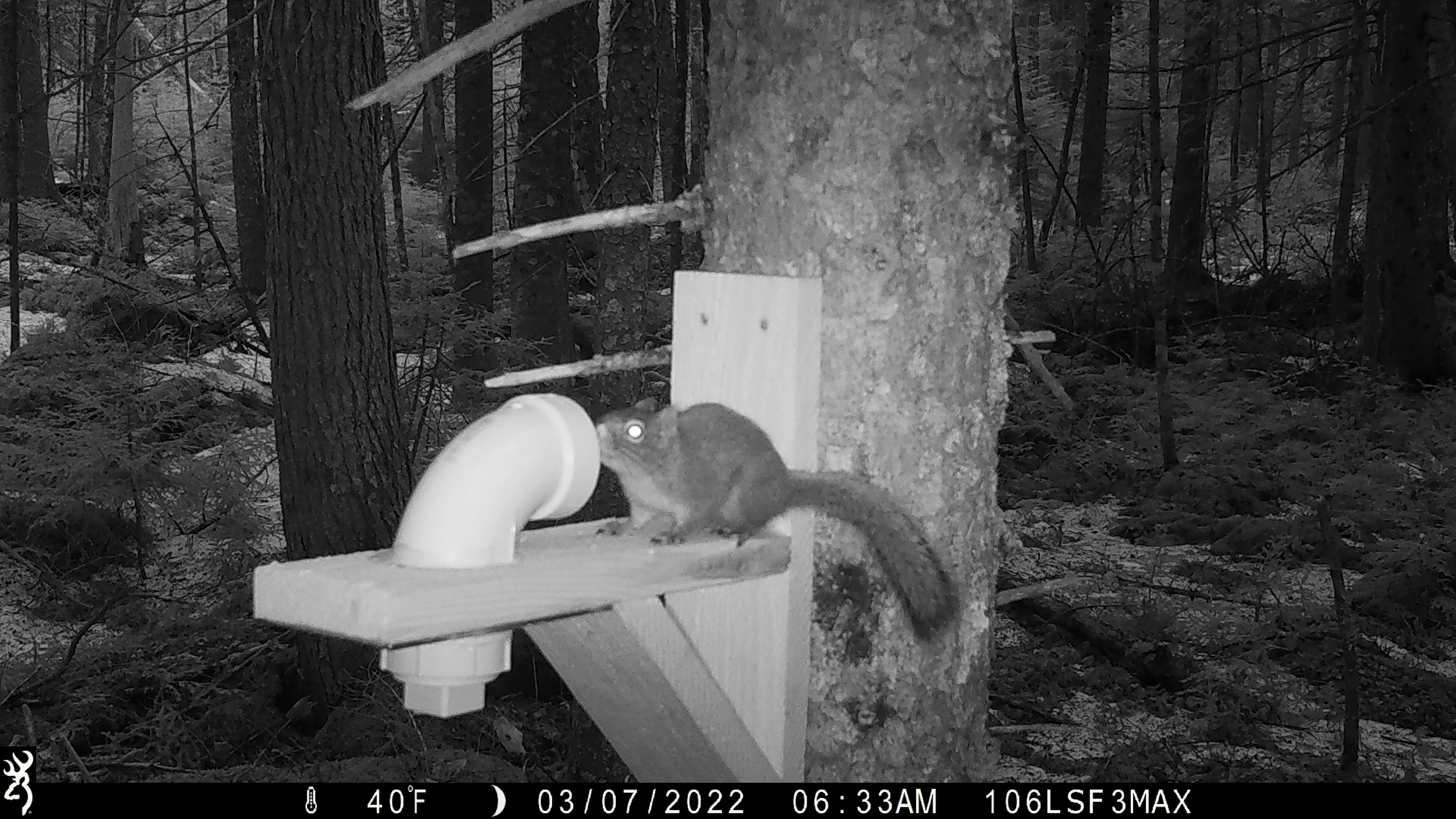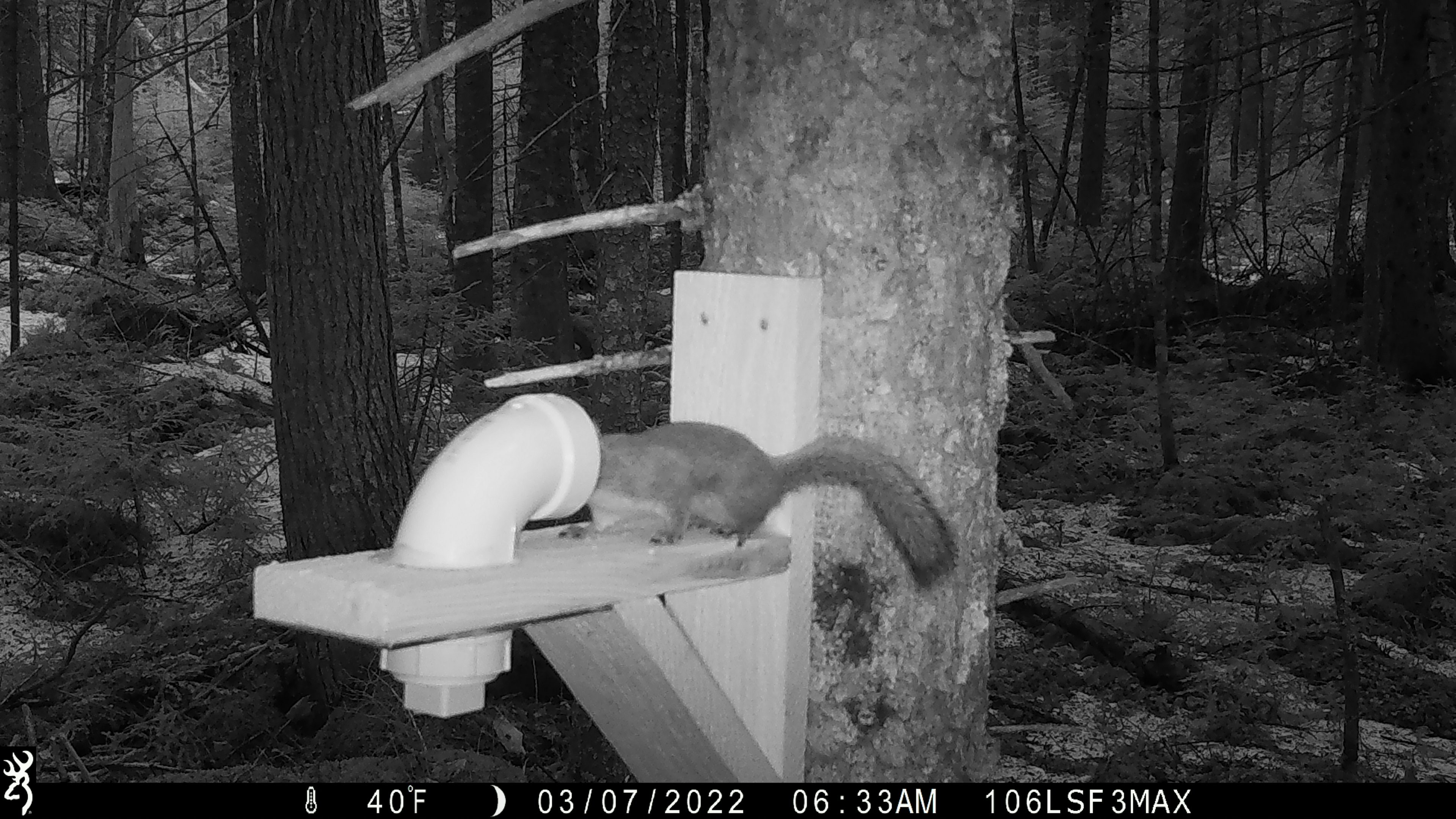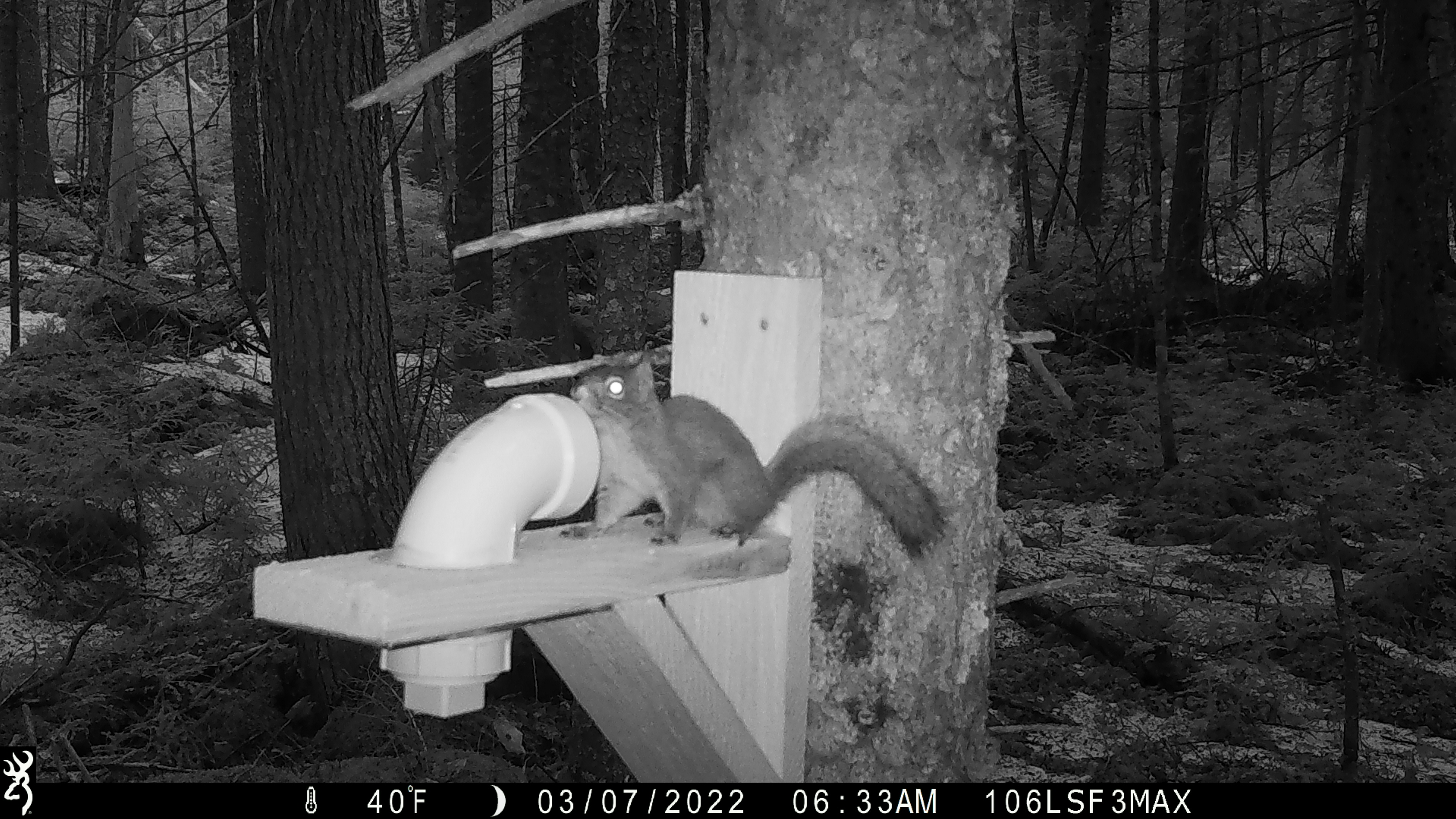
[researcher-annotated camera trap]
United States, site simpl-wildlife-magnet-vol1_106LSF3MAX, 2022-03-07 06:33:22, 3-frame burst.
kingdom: Animalia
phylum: Chordata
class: Mammalia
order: Rodentia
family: Sciuridae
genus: Tamiasciurus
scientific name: Tamiasciurus hudsonicus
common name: red squirrel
Red squirrel (Tamiasciurus hudsonicus).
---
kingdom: Animalia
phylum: Chordata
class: Mammalia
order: Rodentia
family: Sciuridae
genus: Glaucomys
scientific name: Glaucomys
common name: flying squirrel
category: flying squirrel sp.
Flying squirrel sp. (flying squirrel) (Glaucomys).